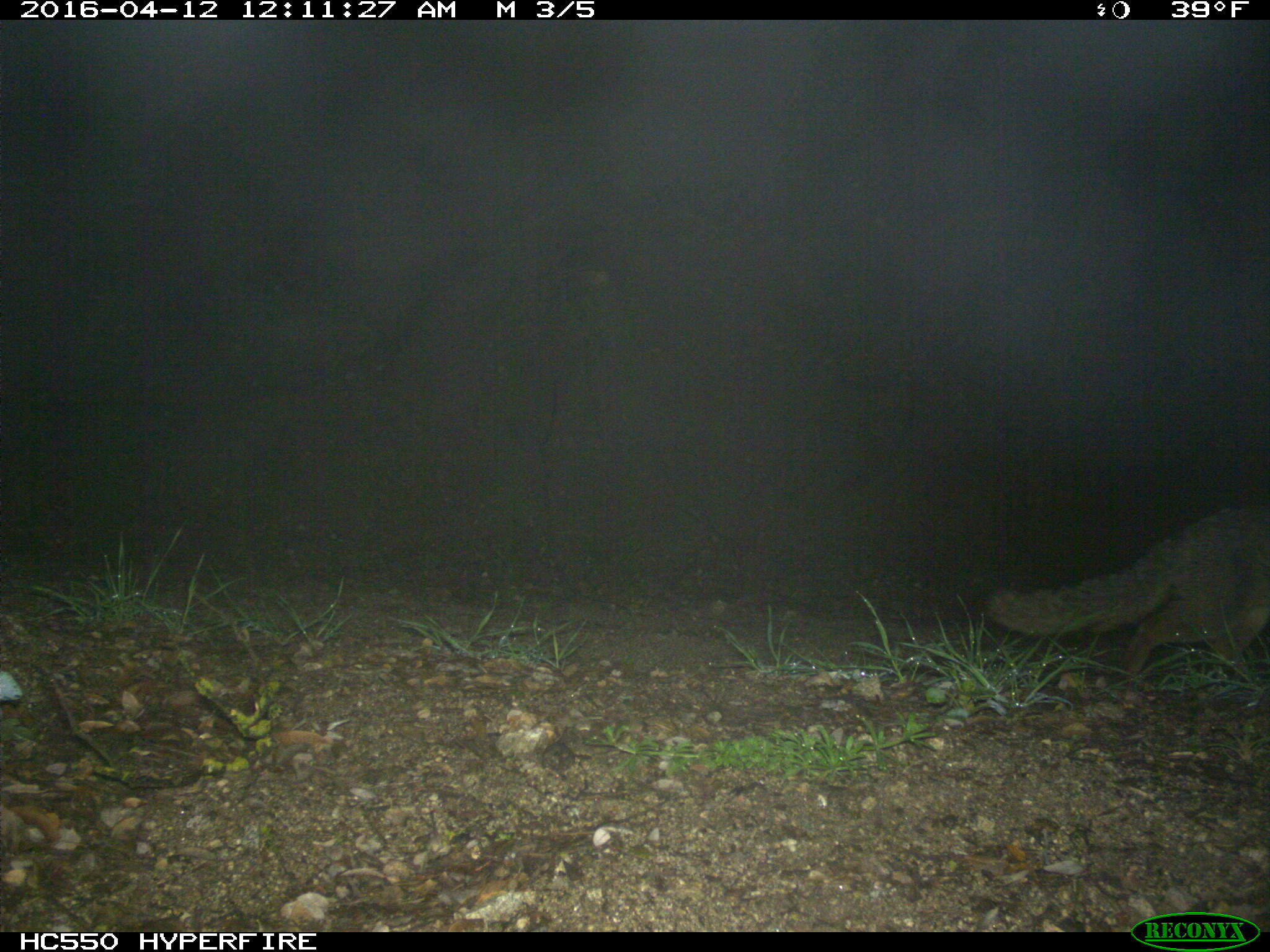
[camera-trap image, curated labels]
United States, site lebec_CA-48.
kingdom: Animalia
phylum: Chordata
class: Mammalia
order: Carnivora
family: Canidae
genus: Urocyon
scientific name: Urocyon cinereoargenteus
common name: gray fox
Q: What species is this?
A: Urocyon cinereoargenteus (gray fox).